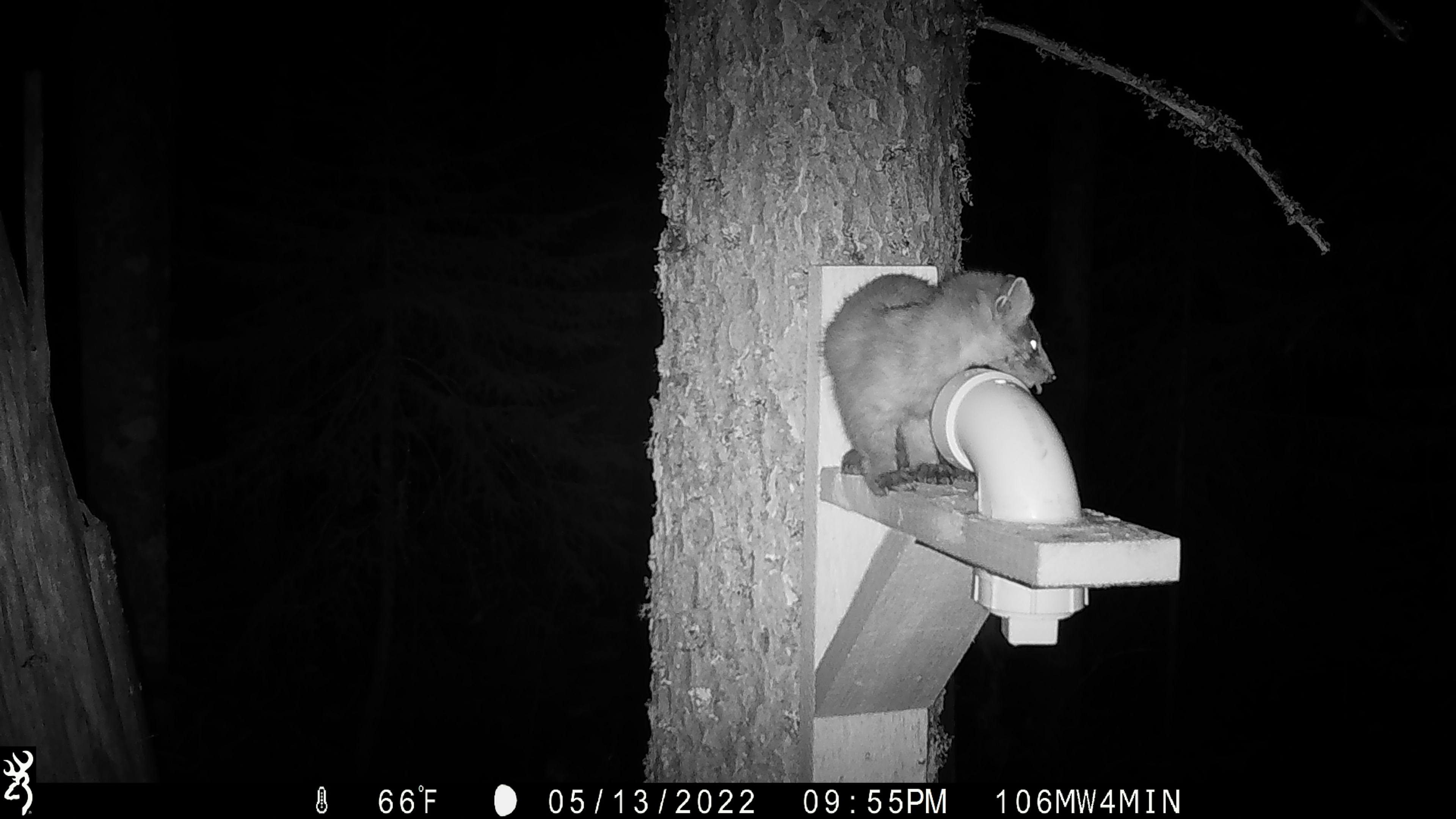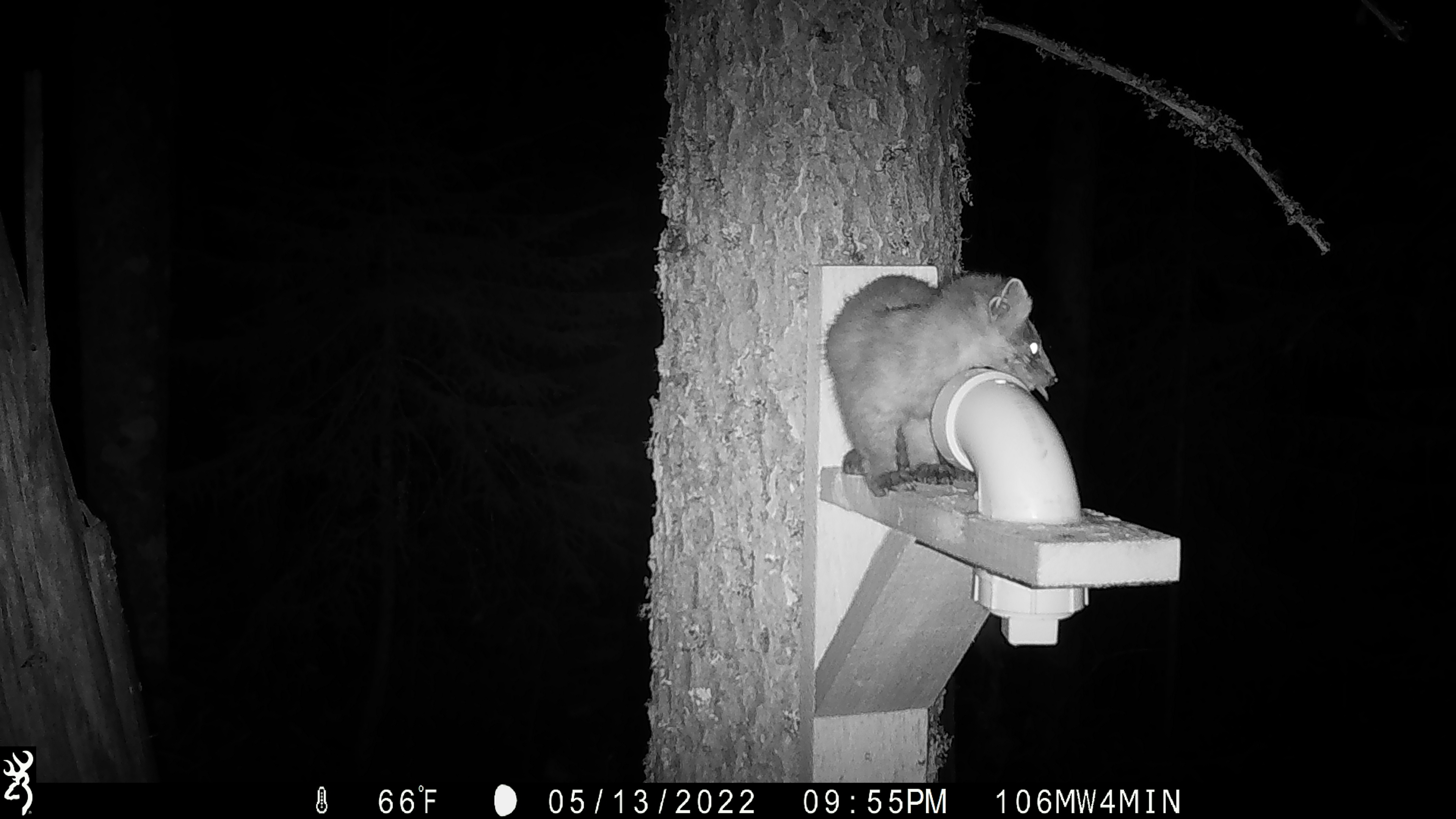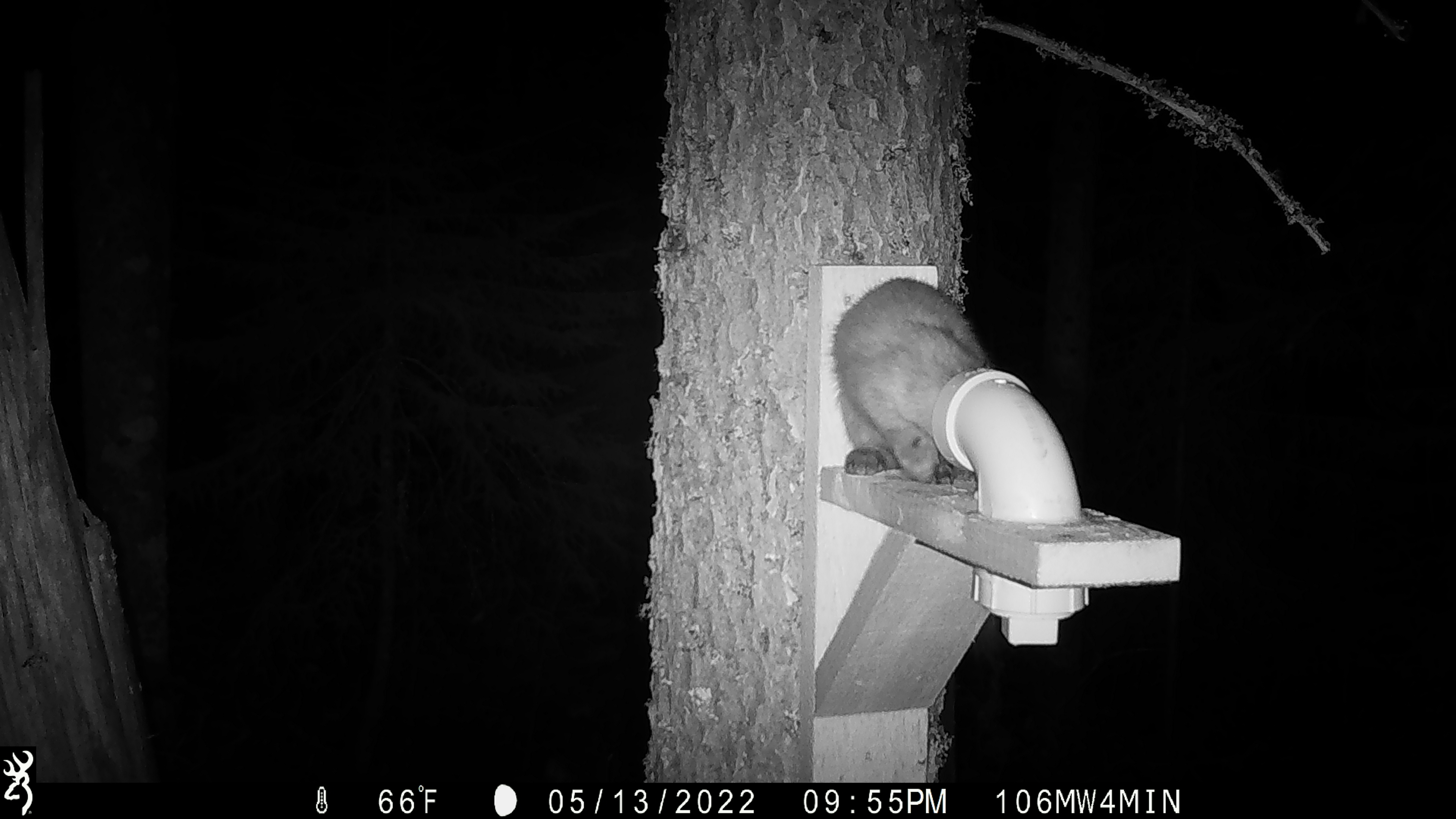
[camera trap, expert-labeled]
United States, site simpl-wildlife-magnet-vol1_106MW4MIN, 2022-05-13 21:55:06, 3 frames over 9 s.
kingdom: Animalia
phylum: Chordata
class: Mammalia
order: Carnivora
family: Mustelidae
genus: Martes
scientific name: Martes americana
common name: american marten